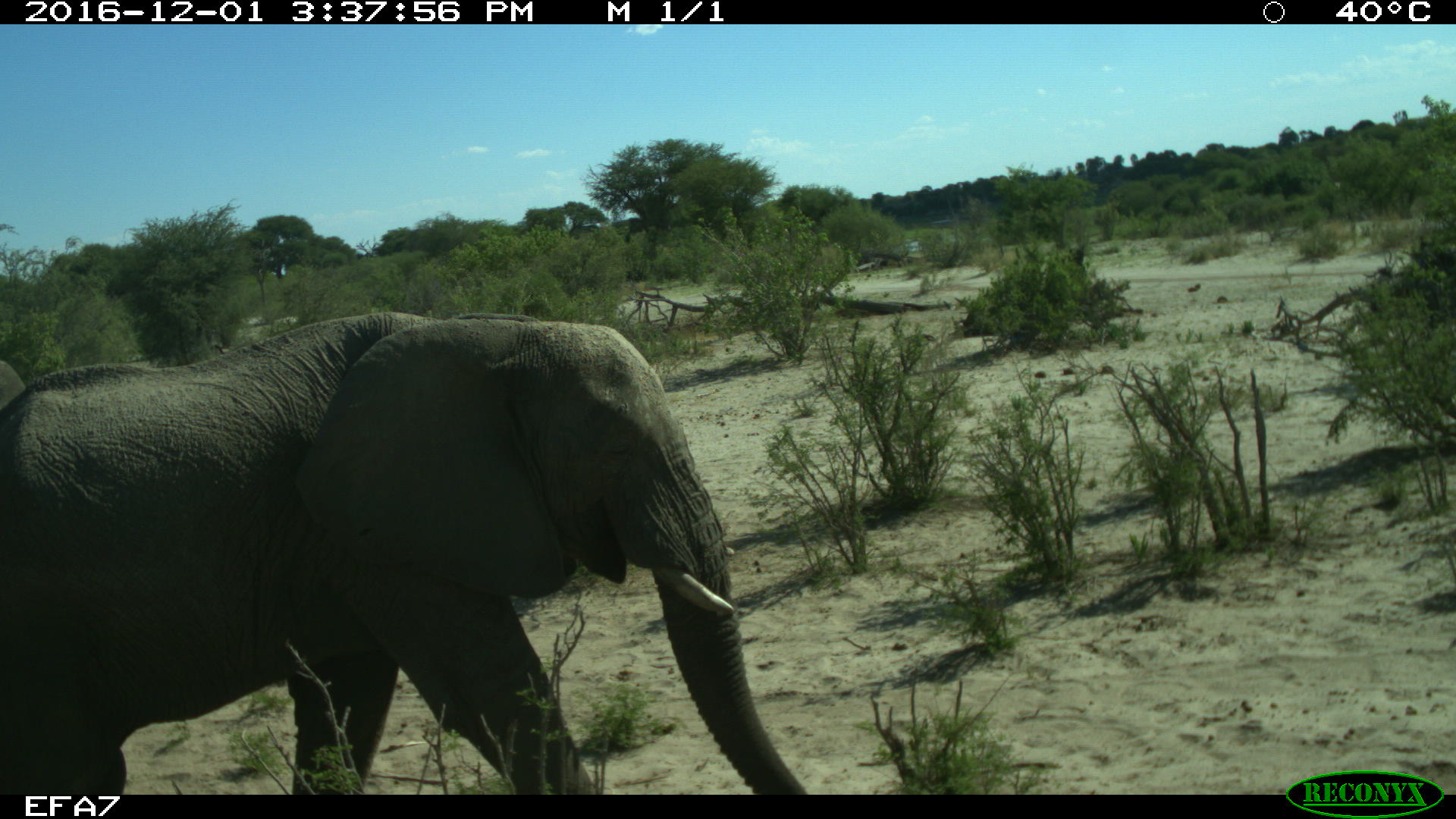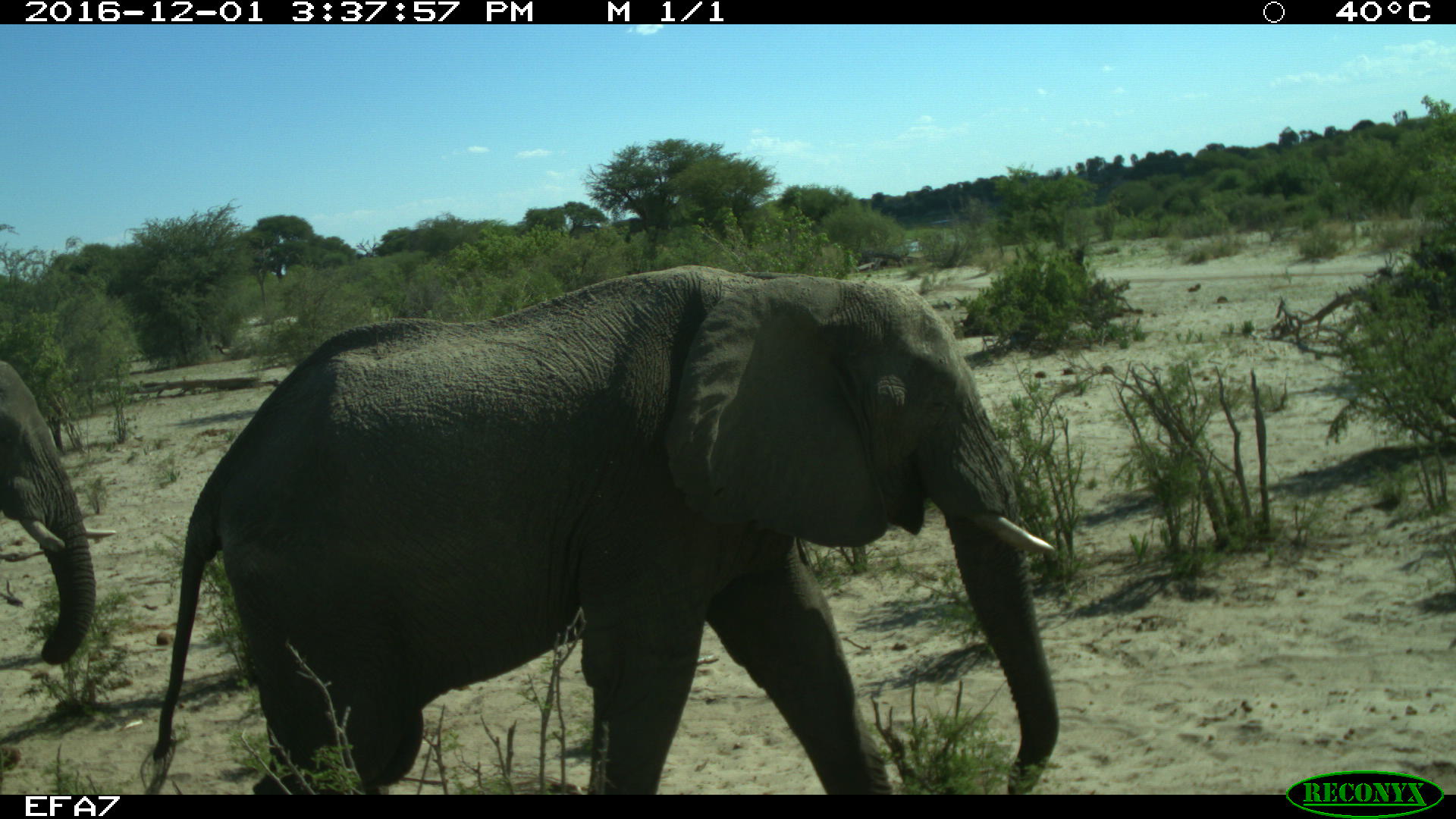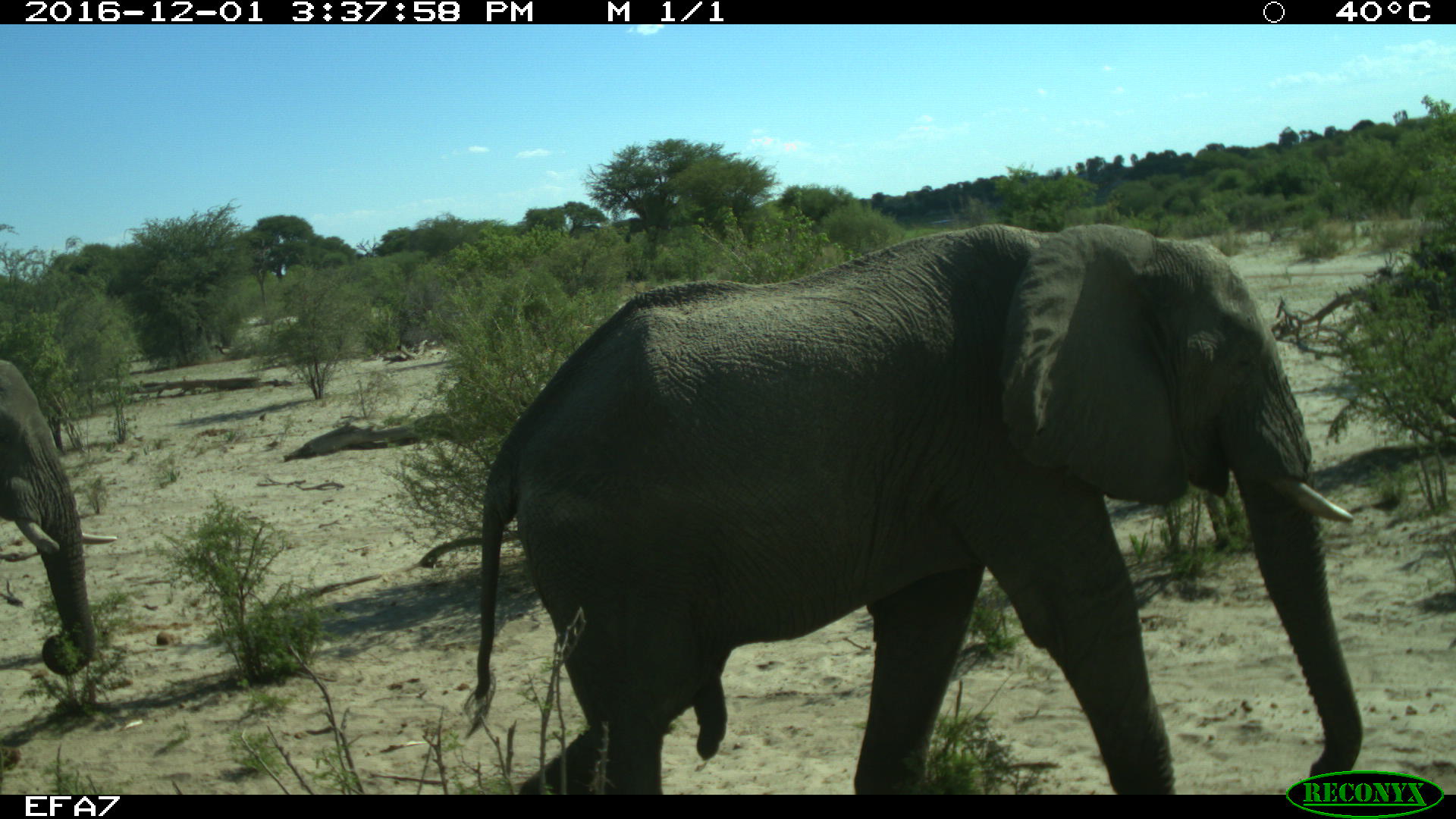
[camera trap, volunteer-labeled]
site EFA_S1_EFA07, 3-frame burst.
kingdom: Animalia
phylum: Chordata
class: Mammalia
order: Proboscidea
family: Elephantidae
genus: Loxodonta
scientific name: Loxodonta africana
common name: african bush elephant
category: elephant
Elephant (african bush elephant) (Loxodonta africana), count 2. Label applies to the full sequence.